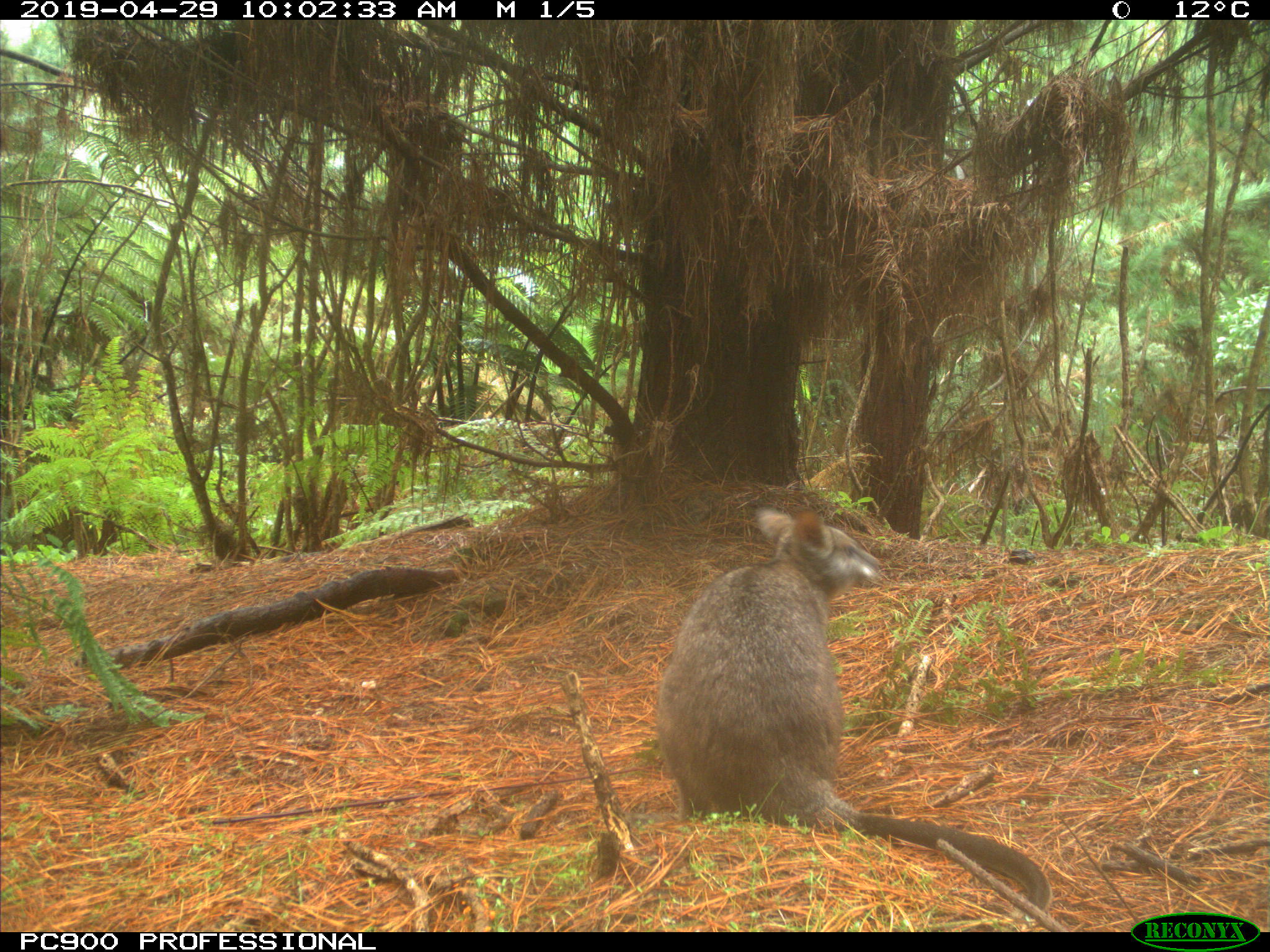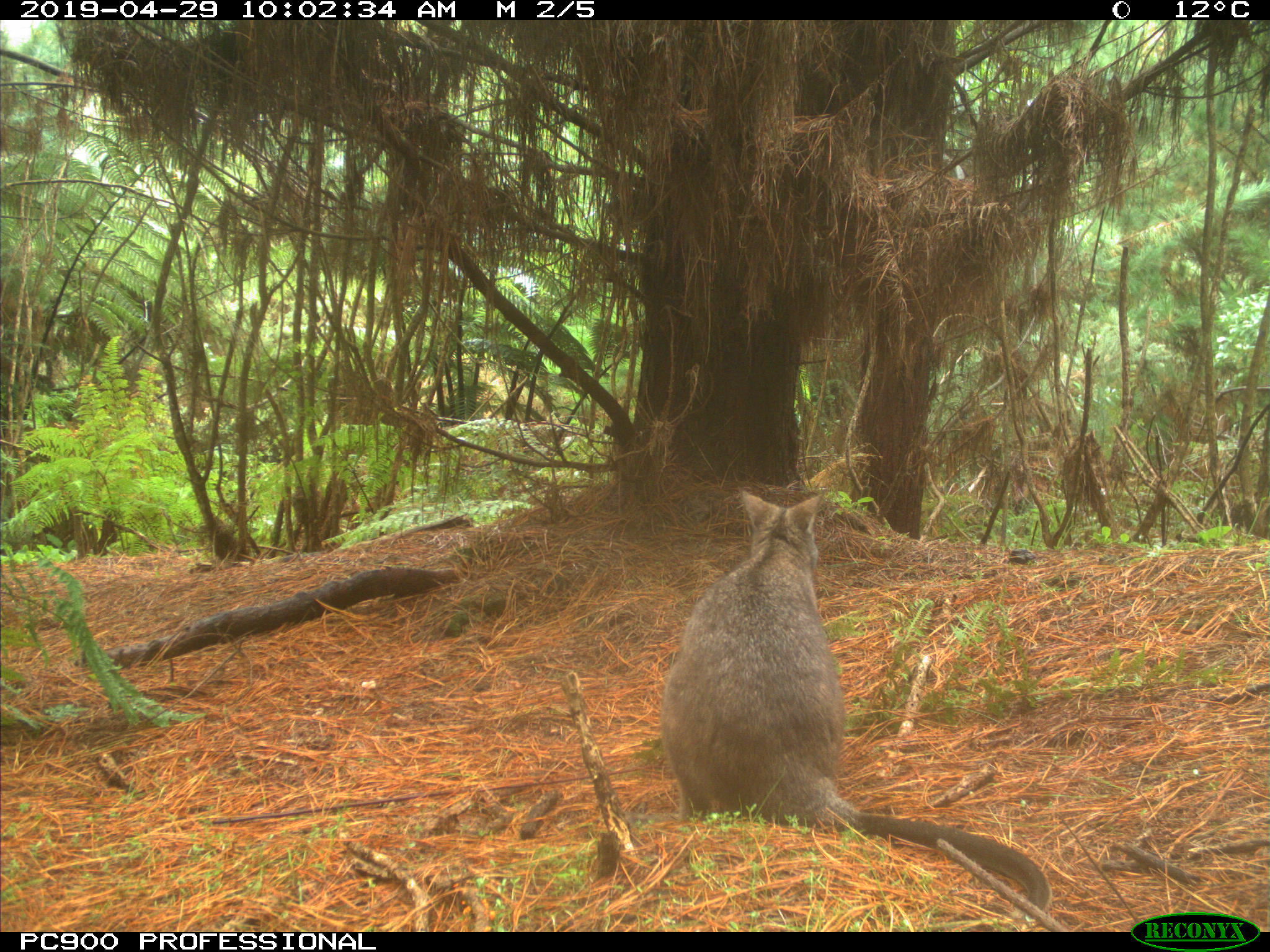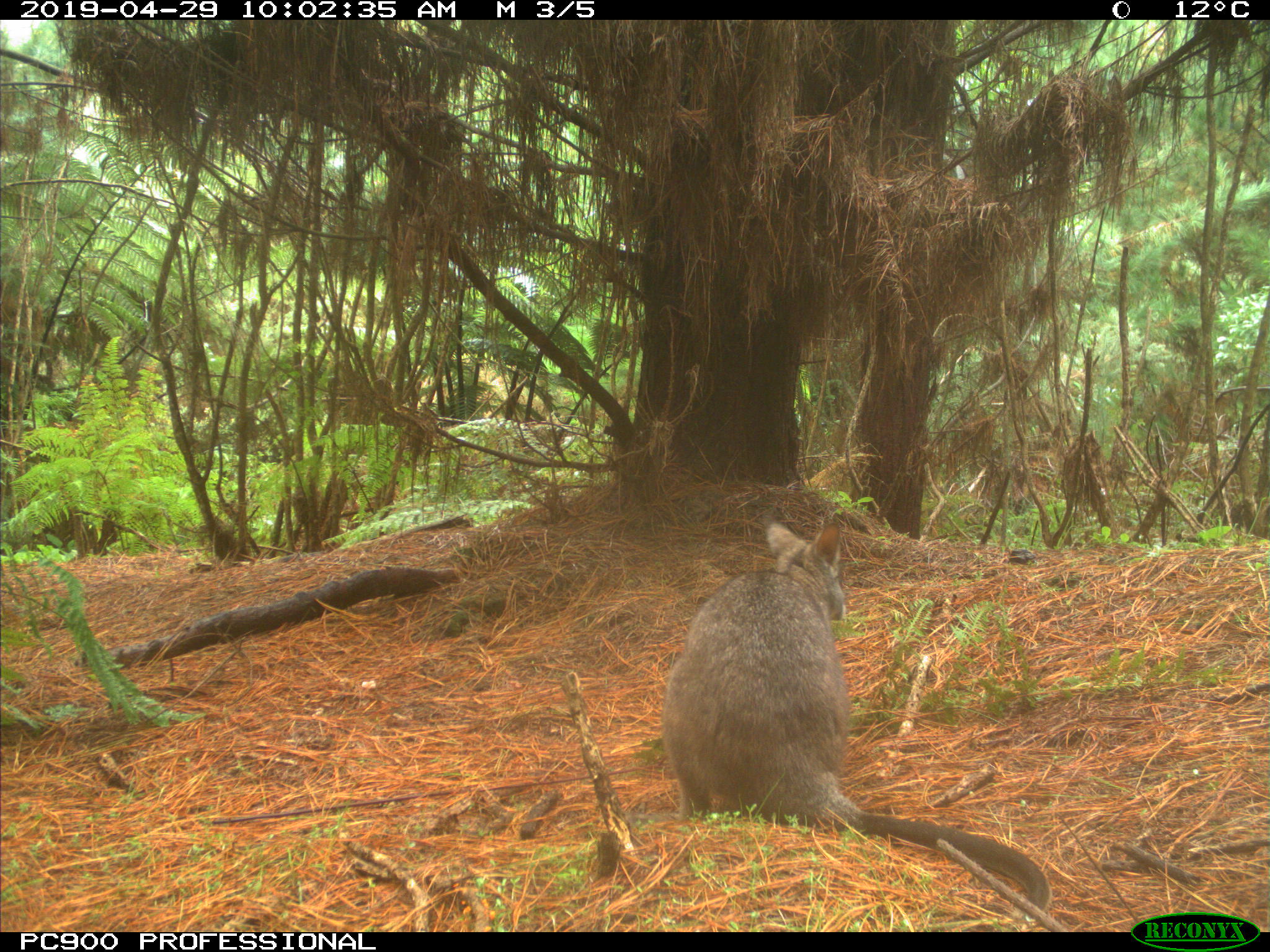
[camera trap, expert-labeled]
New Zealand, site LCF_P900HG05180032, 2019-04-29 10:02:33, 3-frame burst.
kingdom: Animalia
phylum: Chordata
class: Mammalia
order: Diprotodontia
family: Macropodidae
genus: Notamacropus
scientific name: Notamacropus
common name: wallaby